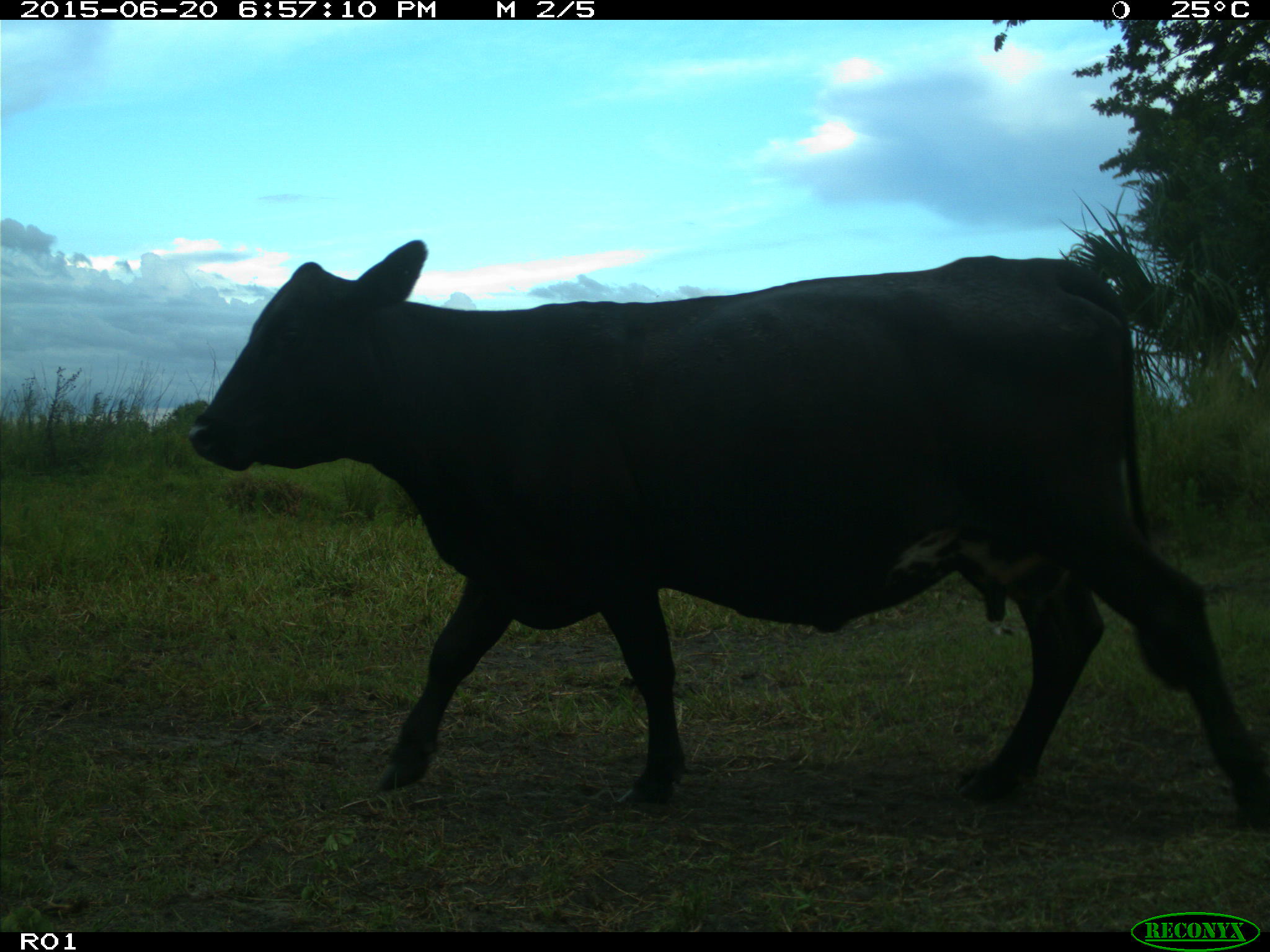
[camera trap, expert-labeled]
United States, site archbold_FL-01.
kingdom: Animalia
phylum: Chordata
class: Mammalia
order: Artiodactyla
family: Bovidae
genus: Bos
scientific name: Bos taurus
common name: domestic cow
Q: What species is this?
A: Bos taurus (domestic cow).